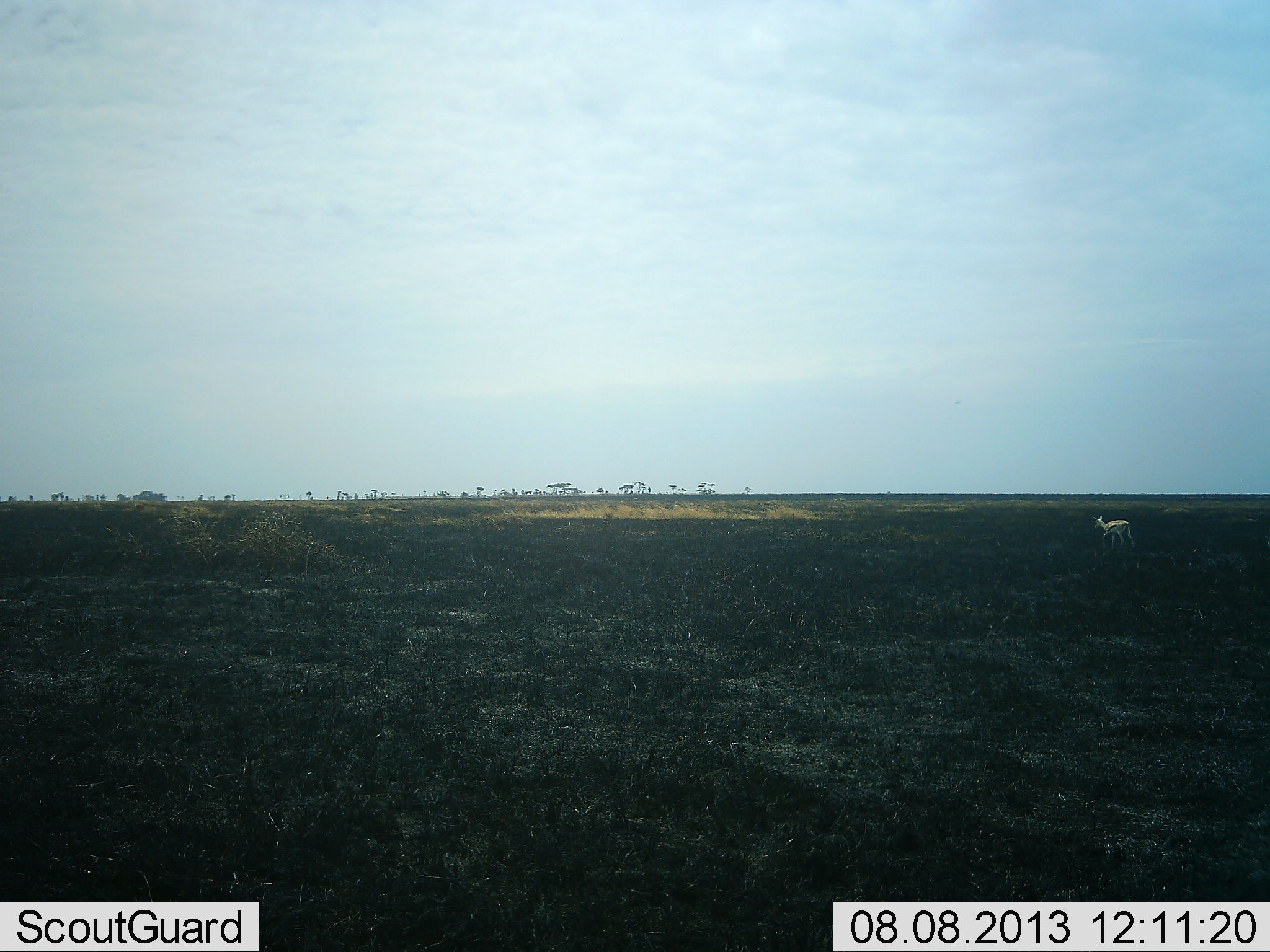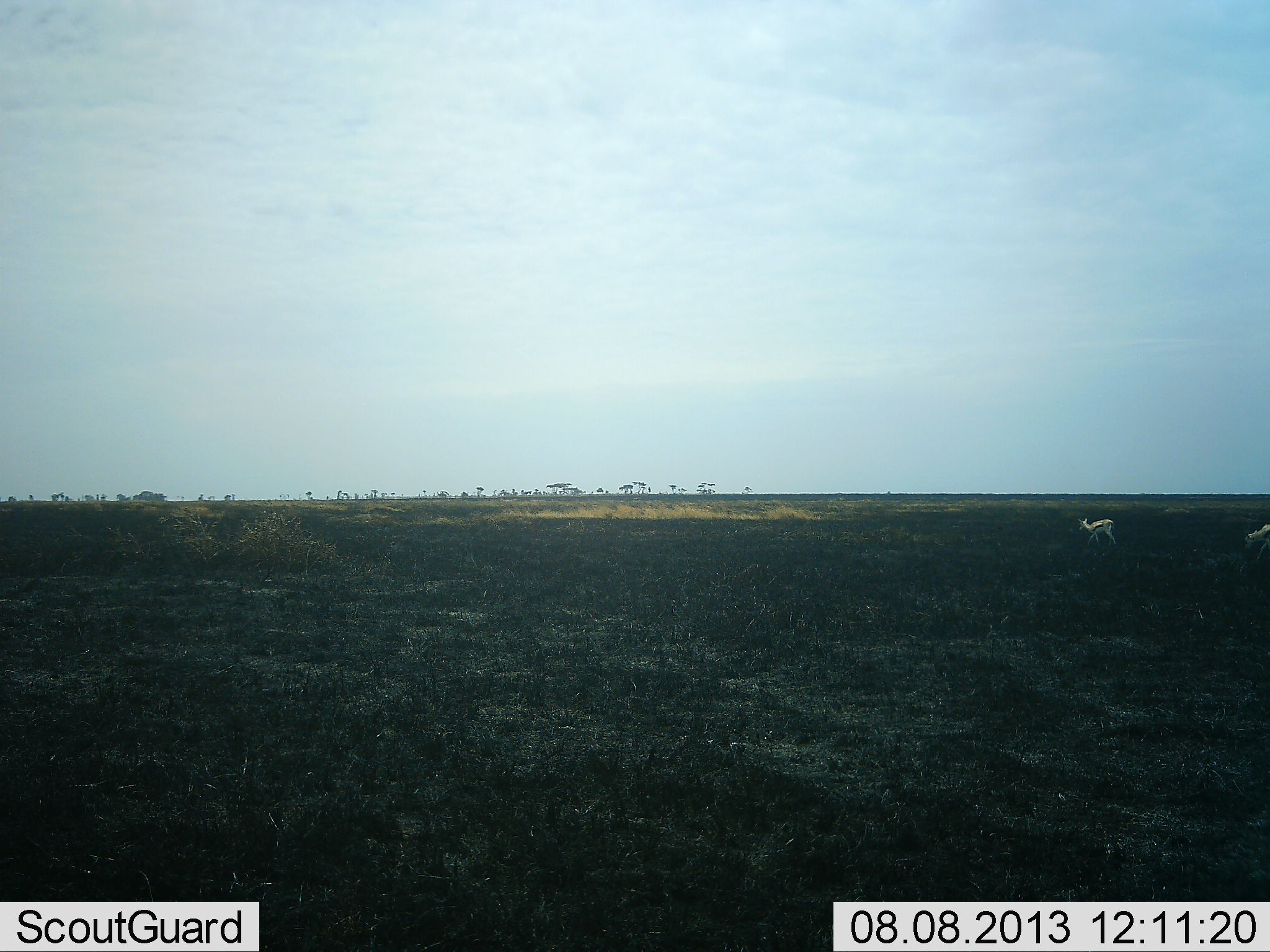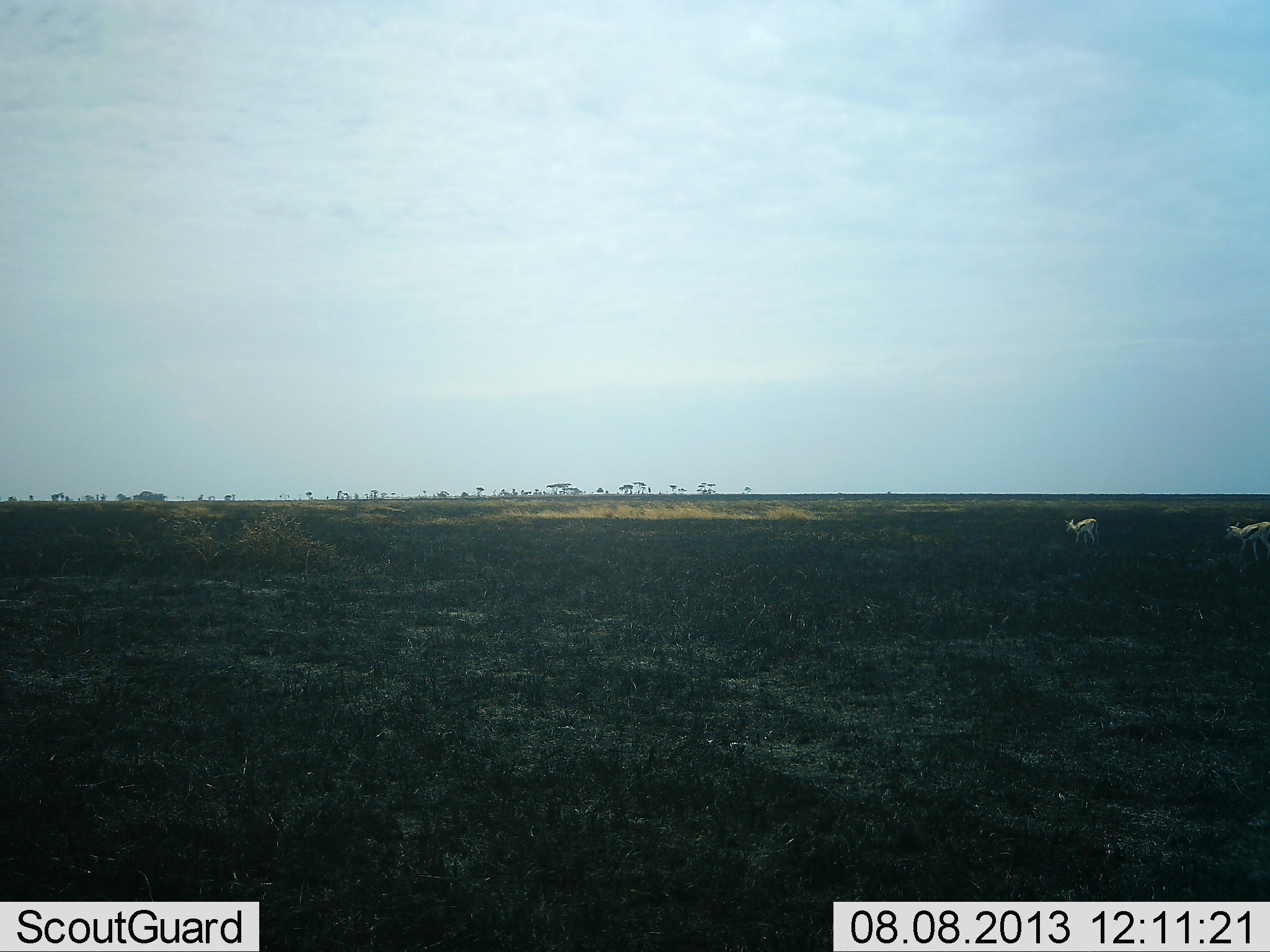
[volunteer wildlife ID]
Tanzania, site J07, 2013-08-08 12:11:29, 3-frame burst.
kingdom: Animalia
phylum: Chordata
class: Mammalia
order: Artiodactyla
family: Bovidae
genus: Eudorcas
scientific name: Eudorcas thomsonii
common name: thomson's gazelle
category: gazellethomsons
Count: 2.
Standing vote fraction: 11%.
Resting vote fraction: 0%.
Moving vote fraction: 96%.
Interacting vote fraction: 0%.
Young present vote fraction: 0%.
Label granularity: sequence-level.